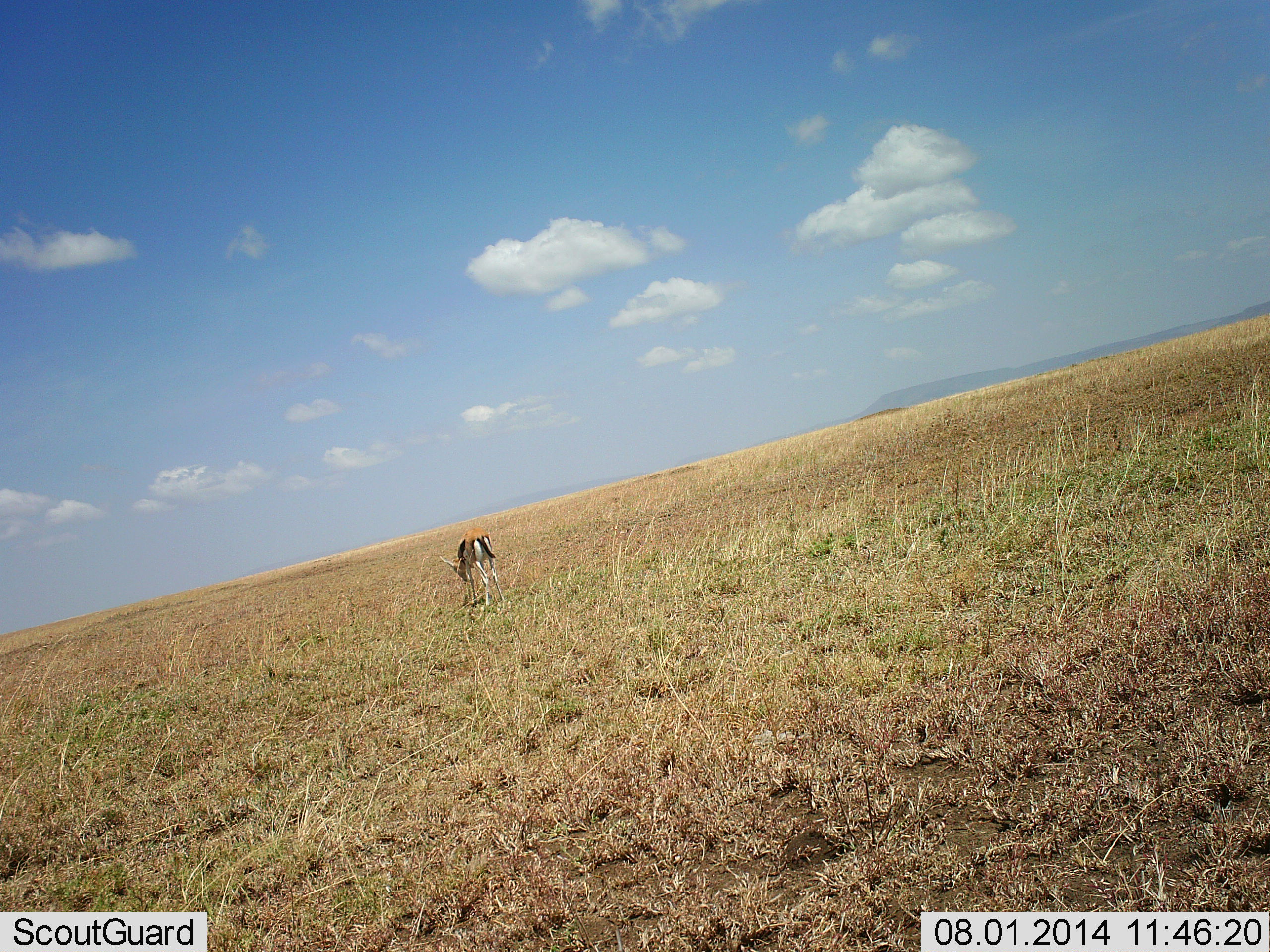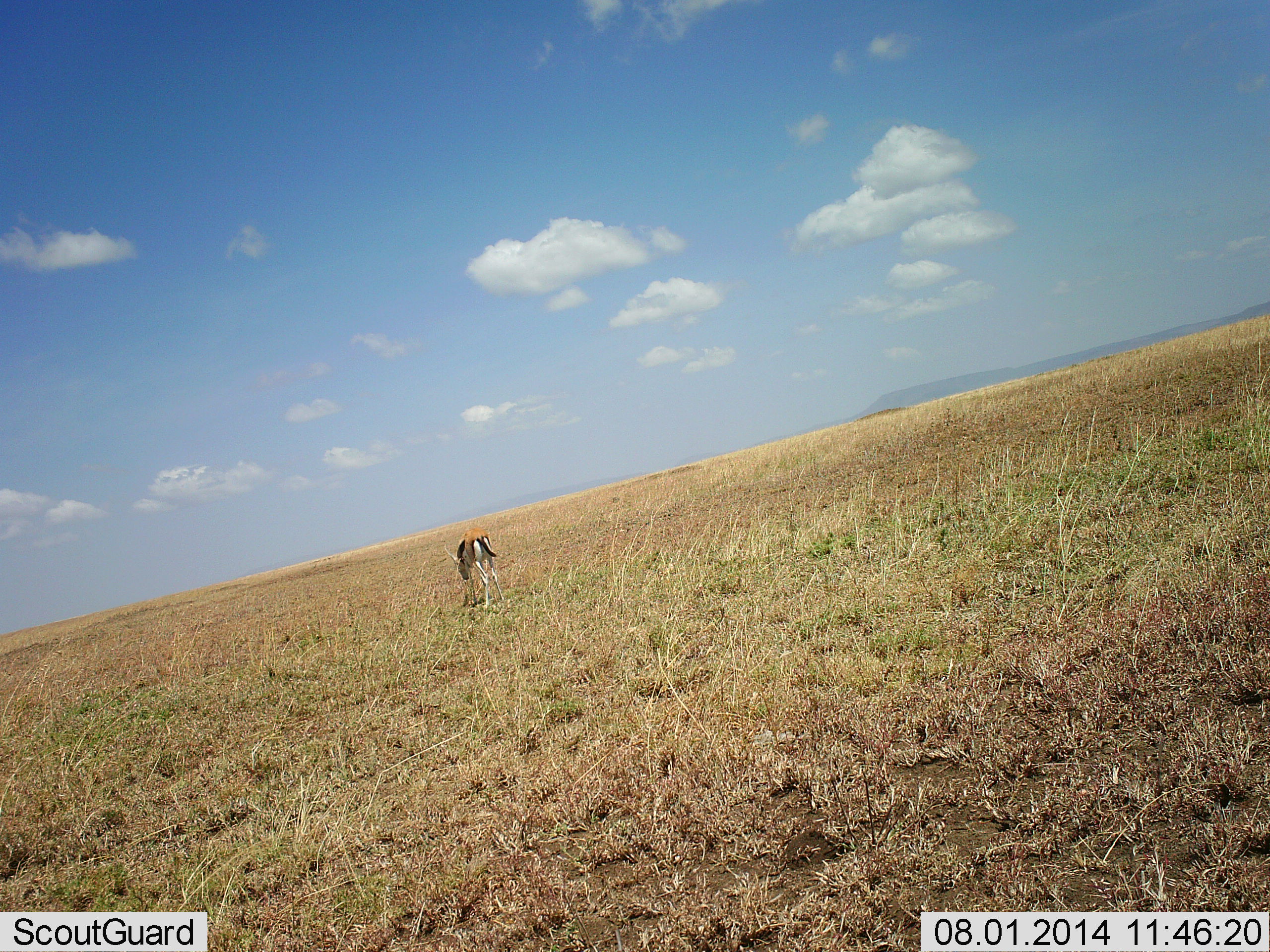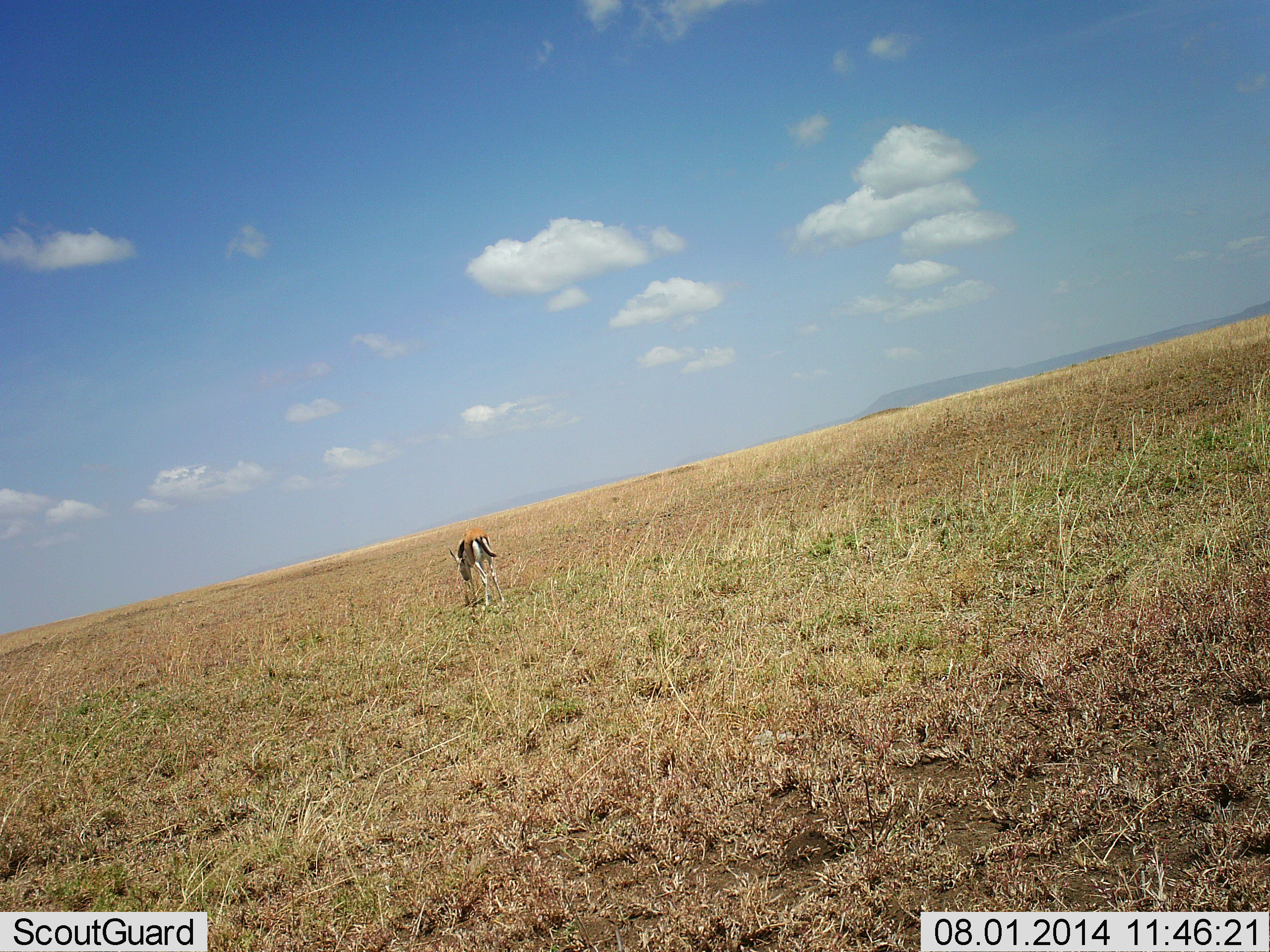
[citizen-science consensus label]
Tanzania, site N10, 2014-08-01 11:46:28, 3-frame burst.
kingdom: Animalia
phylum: Chordata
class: Mammalia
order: Artiodactyla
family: Bovidae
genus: Eudorcas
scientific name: Eudorcas thomsonii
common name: thomson's gazelle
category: gazellethomsons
Gazellethomsons (thomson's gazelle) (Eudorcas thomsonii), count 1. Behavior (volunteer vote fractions): standing 30%, resting 0%, moving 10%, interacting 0%. Young present (vote fraction): 10%. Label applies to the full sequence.